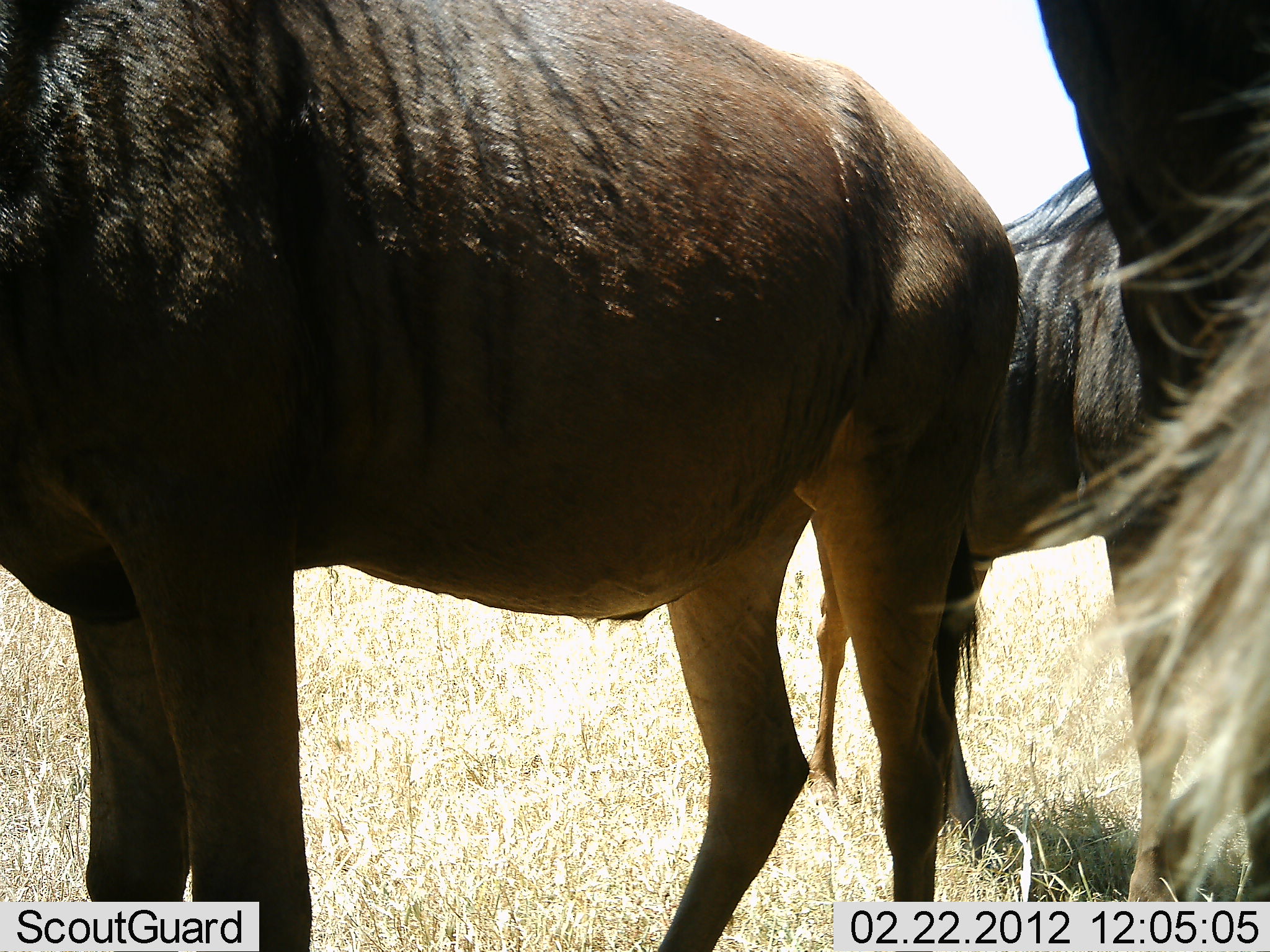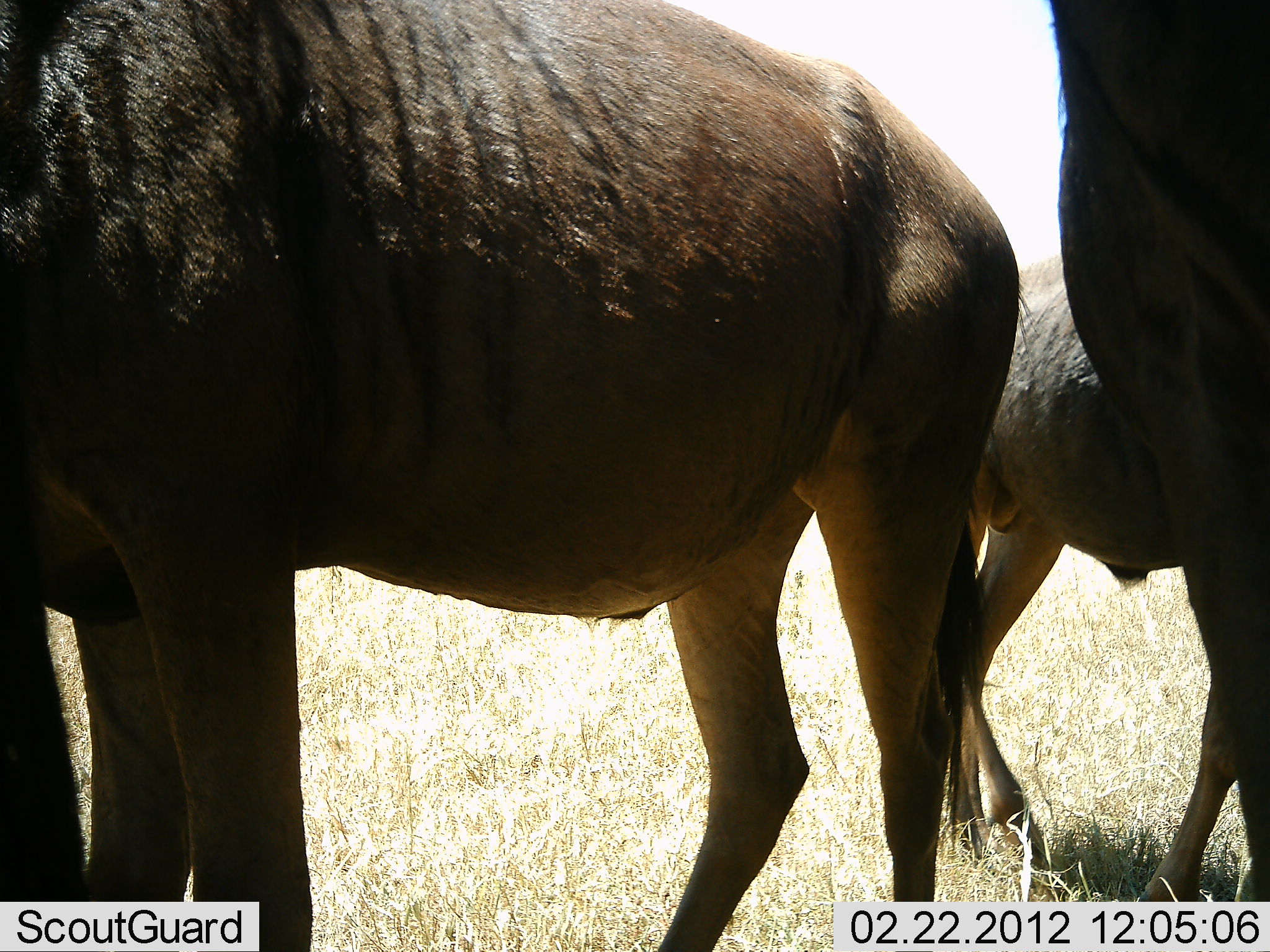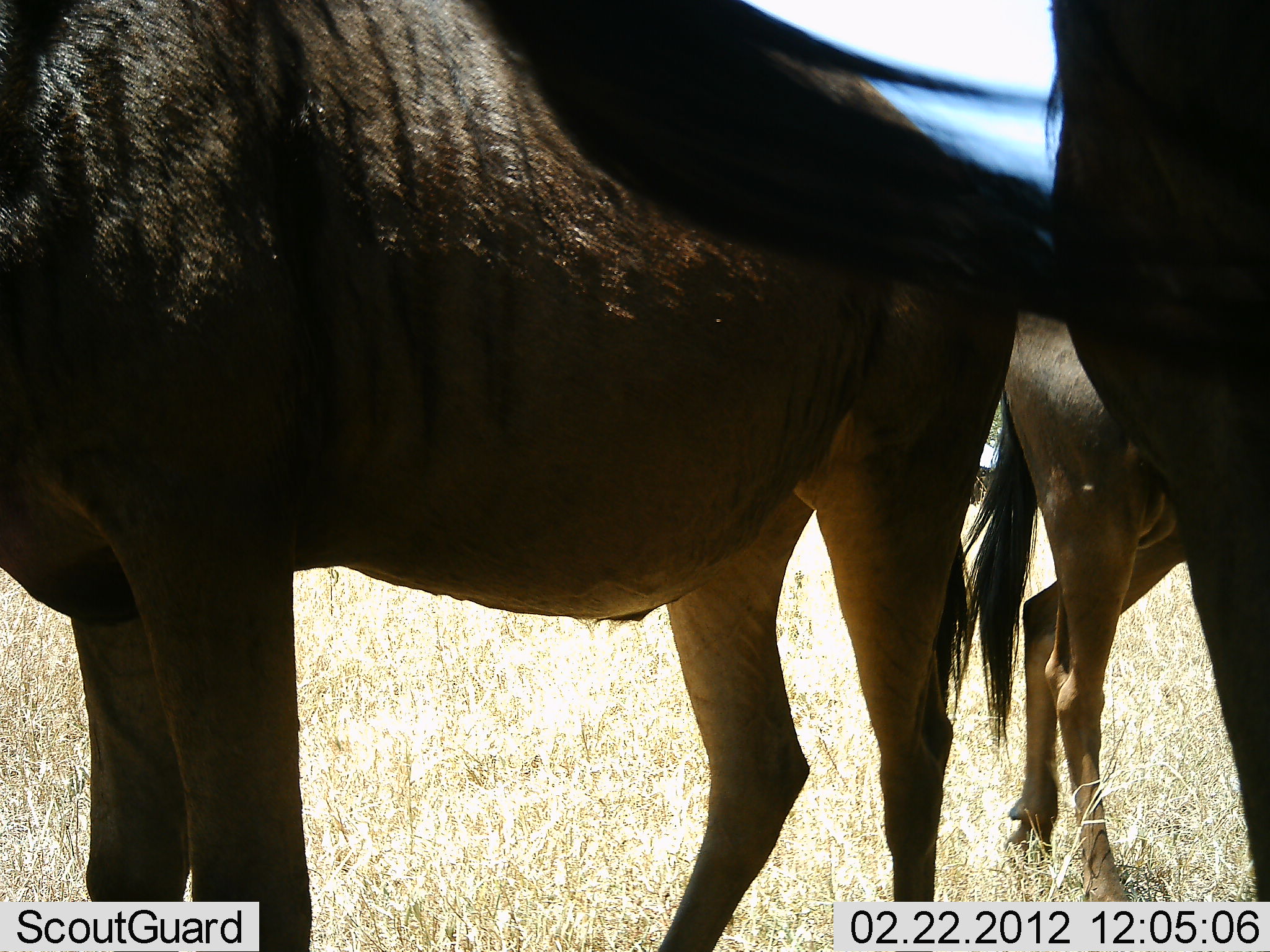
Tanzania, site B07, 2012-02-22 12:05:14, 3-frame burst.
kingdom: Animalia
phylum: Chordata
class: Mammalia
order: Artiodactyla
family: Bovidae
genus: Connochaetes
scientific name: Connochaetes taurinus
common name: blue wildebeest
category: wildebeest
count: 3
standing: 100%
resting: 5%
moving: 9%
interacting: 0%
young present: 0%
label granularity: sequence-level